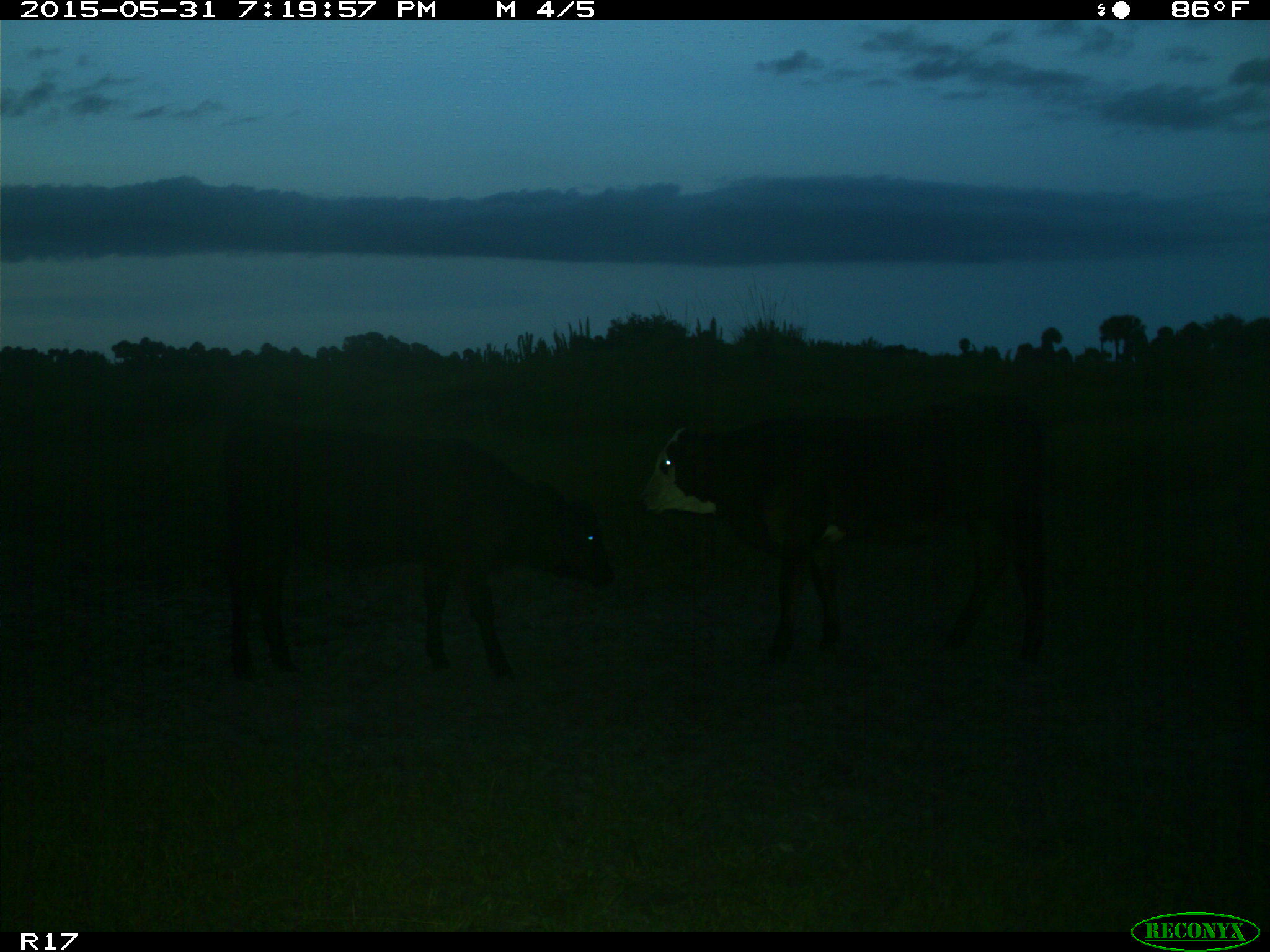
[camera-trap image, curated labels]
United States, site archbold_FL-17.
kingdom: Animalia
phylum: Chordata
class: Mammalia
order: Artiodactyla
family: Bovidae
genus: Bos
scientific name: Bos taurus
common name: domestic cow